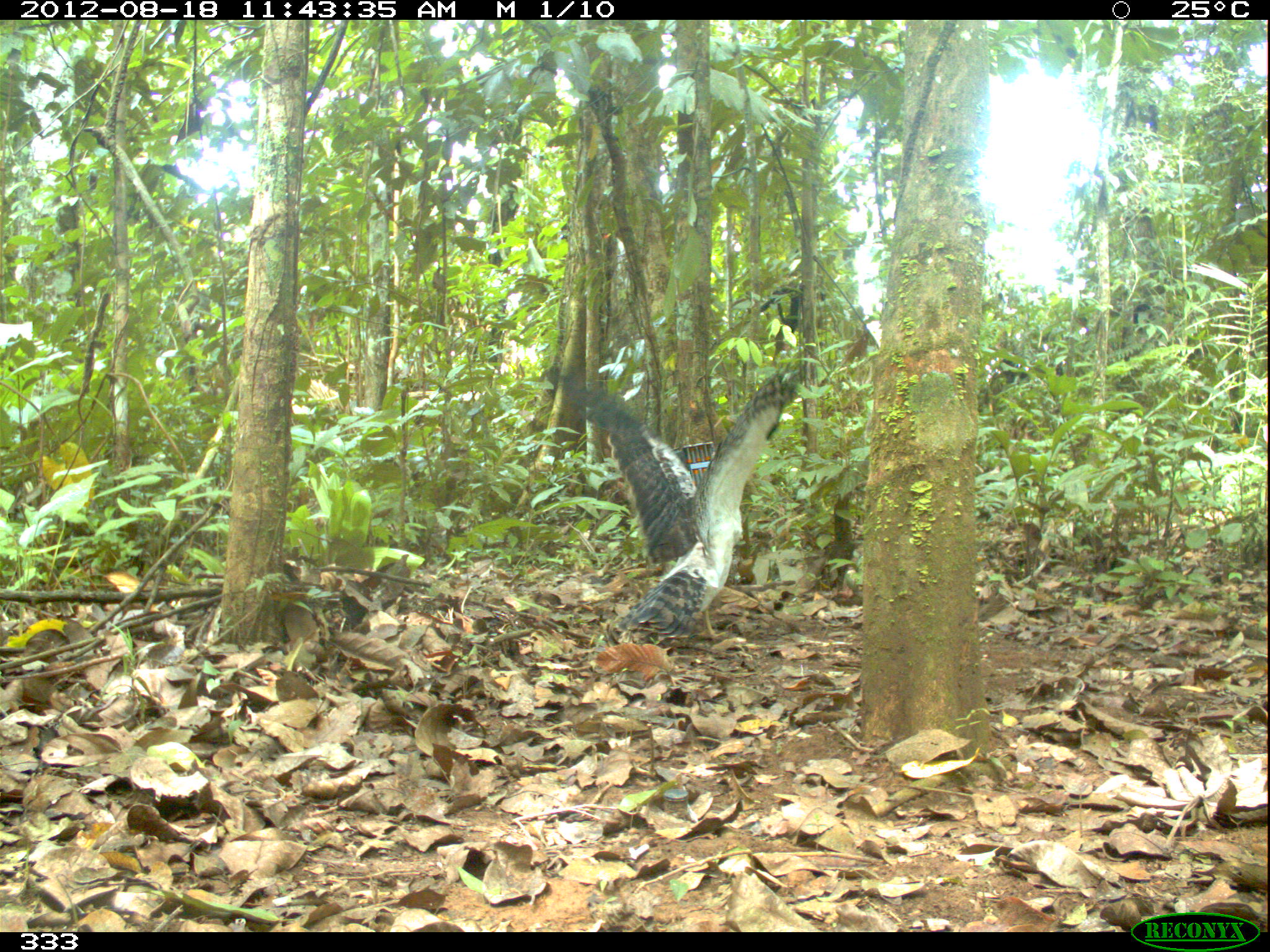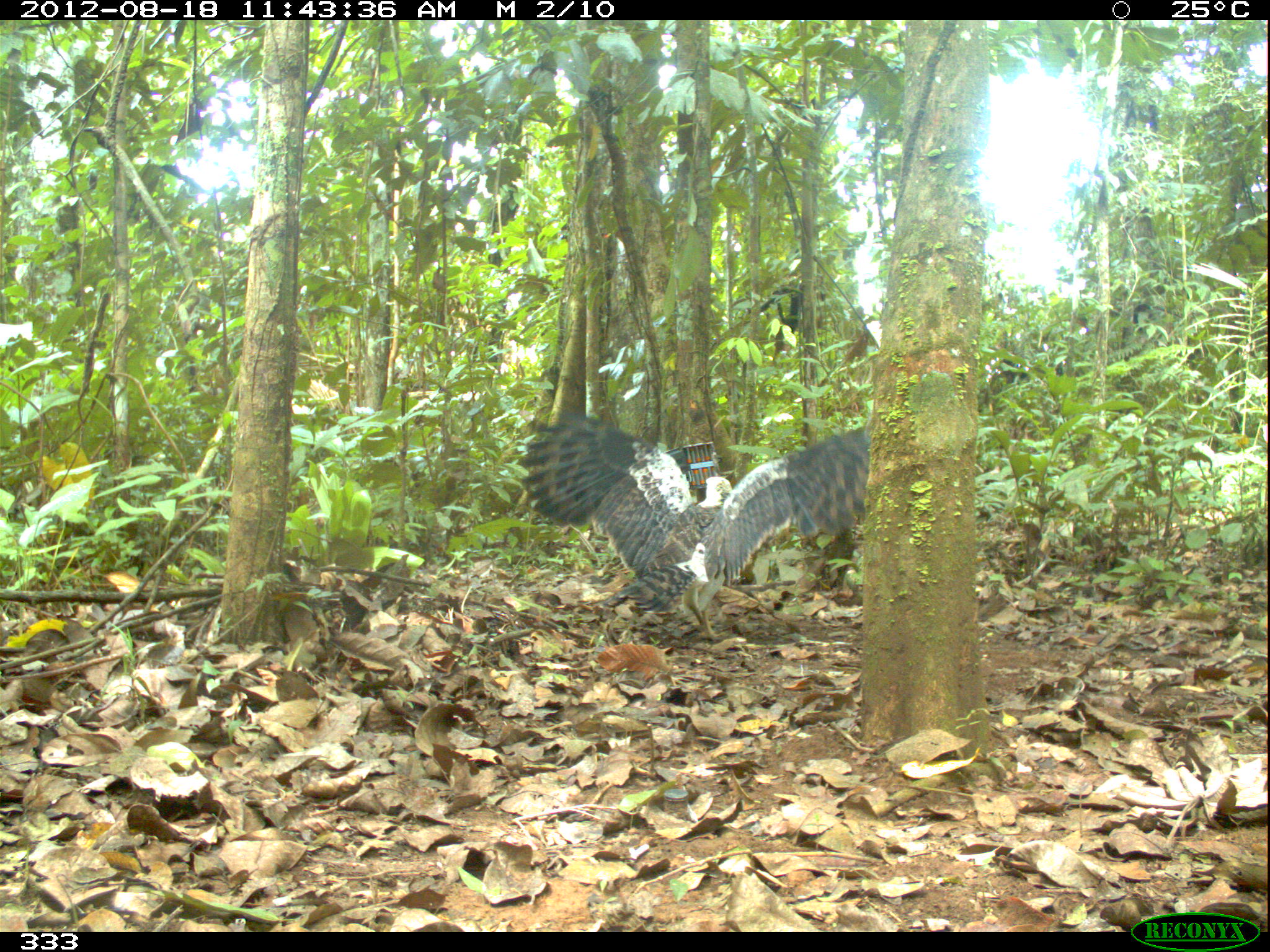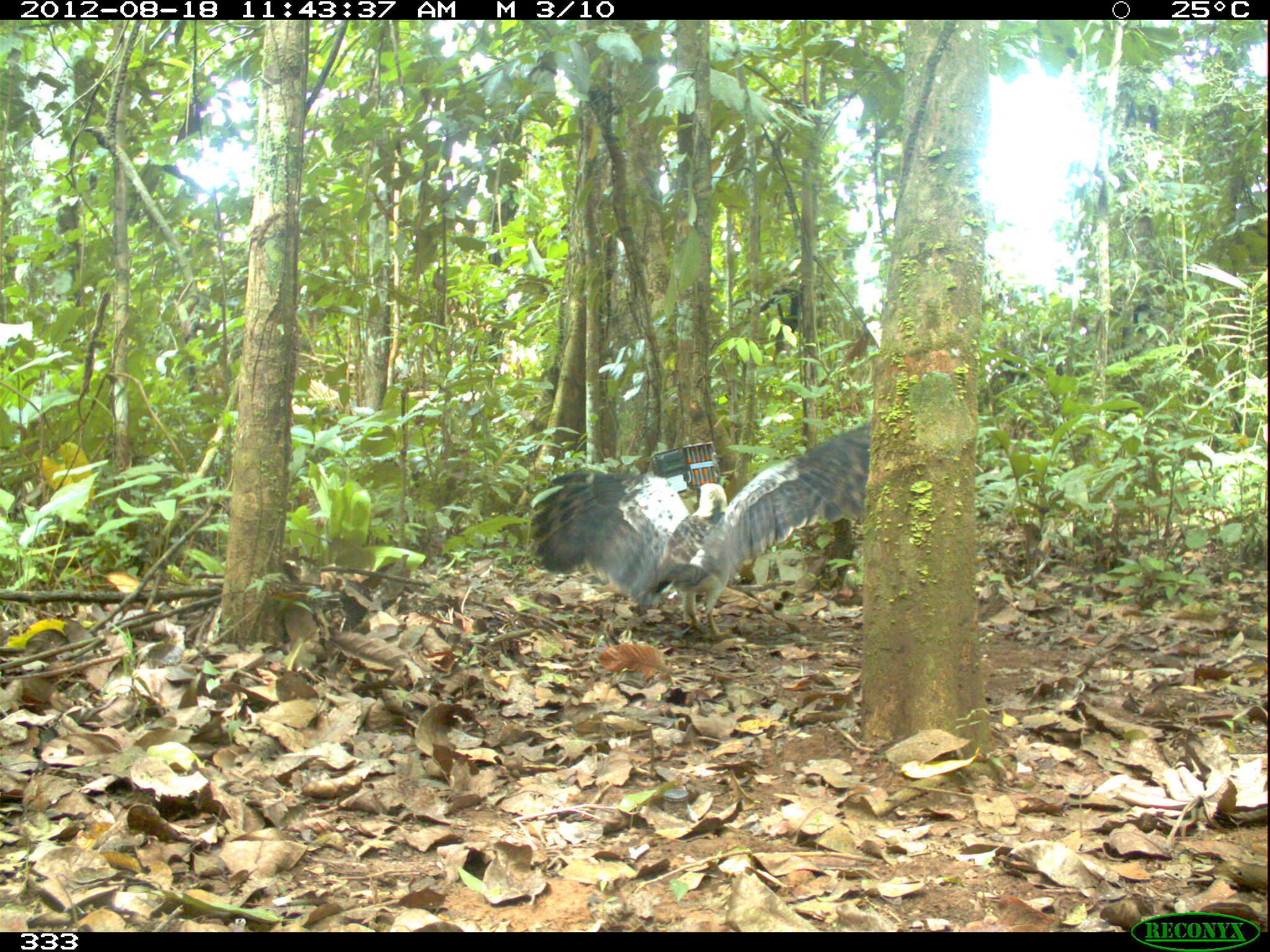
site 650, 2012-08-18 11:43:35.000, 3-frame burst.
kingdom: Animalia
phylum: Chordata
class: Aves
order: Accipitriformes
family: Accipitridae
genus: Morphnus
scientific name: Morphnus guianensis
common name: crested eagle